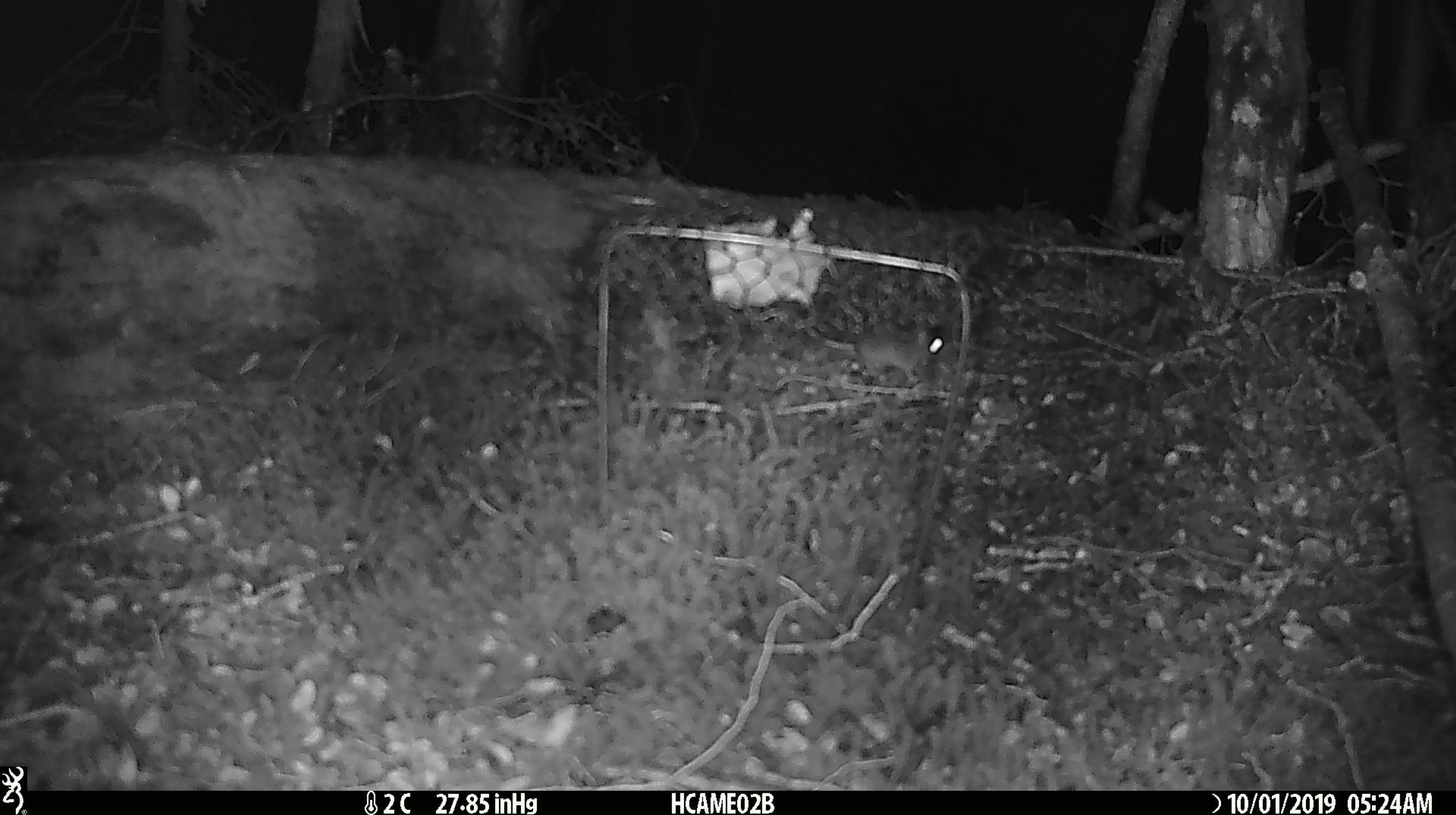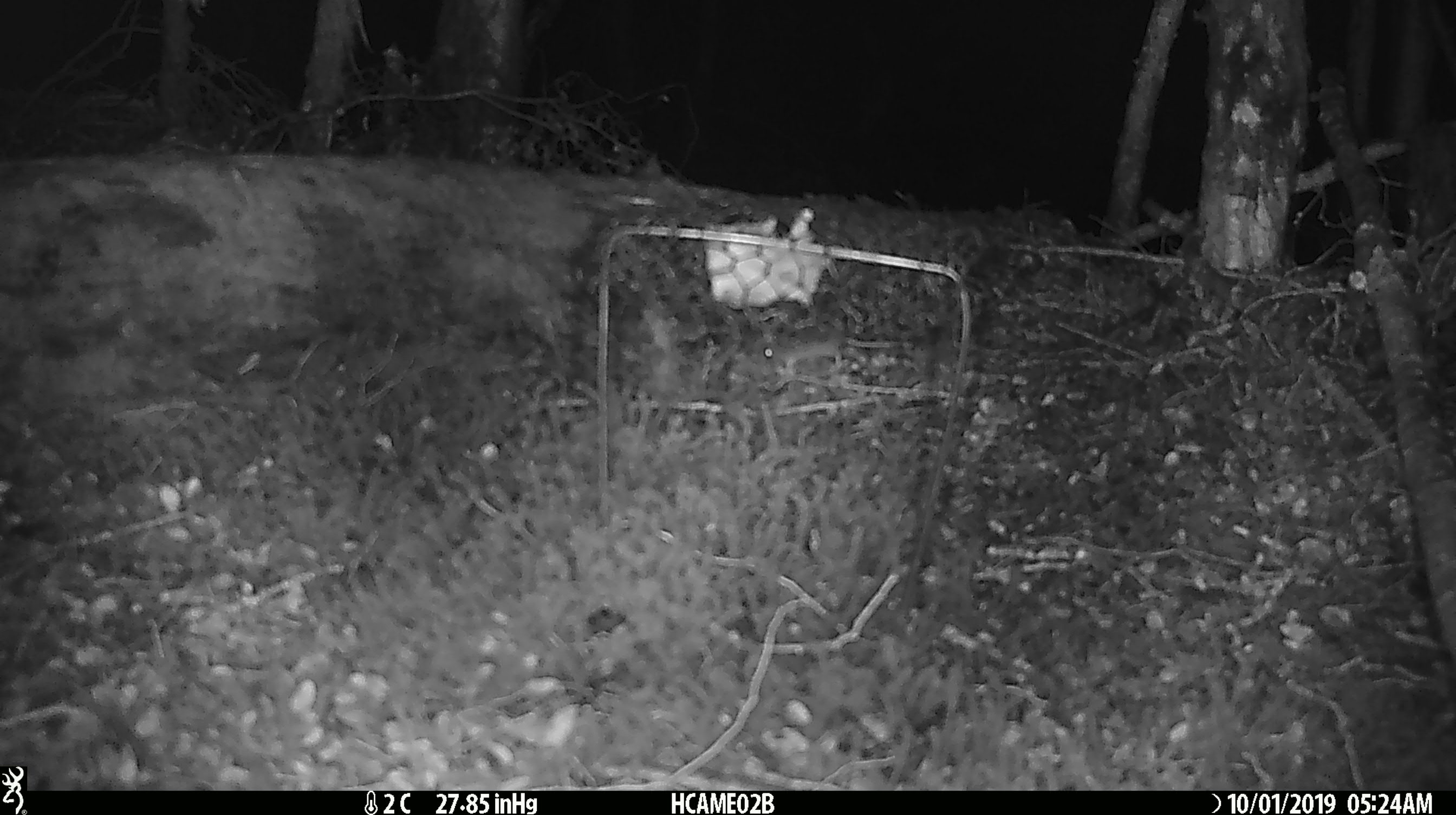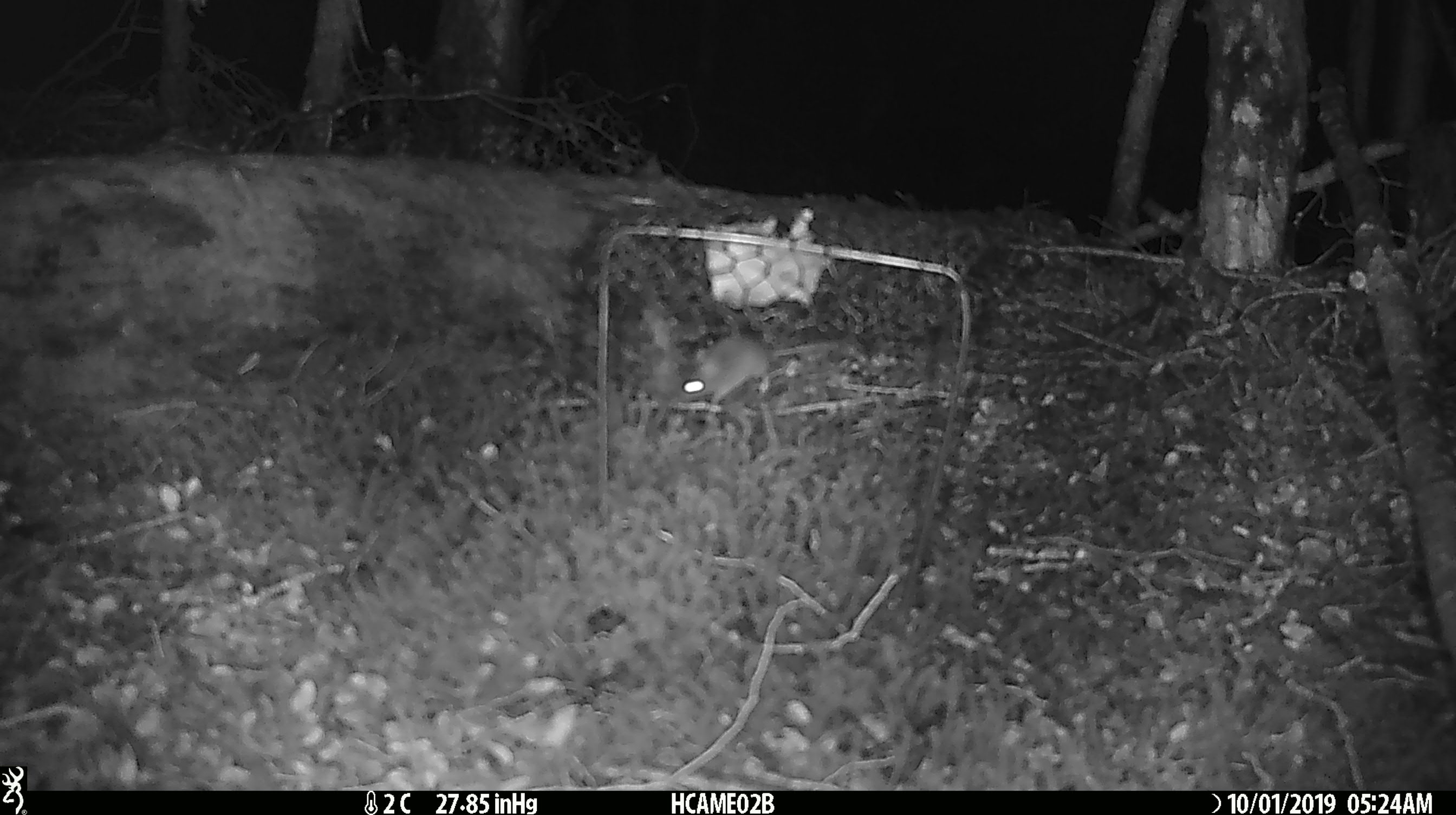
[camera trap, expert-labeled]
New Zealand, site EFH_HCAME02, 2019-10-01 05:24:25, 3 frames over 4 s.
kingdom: Animalia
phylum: Chordata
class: Mammalia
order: Rodentia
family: Muridae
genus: Mus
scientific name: Mus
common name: mouse